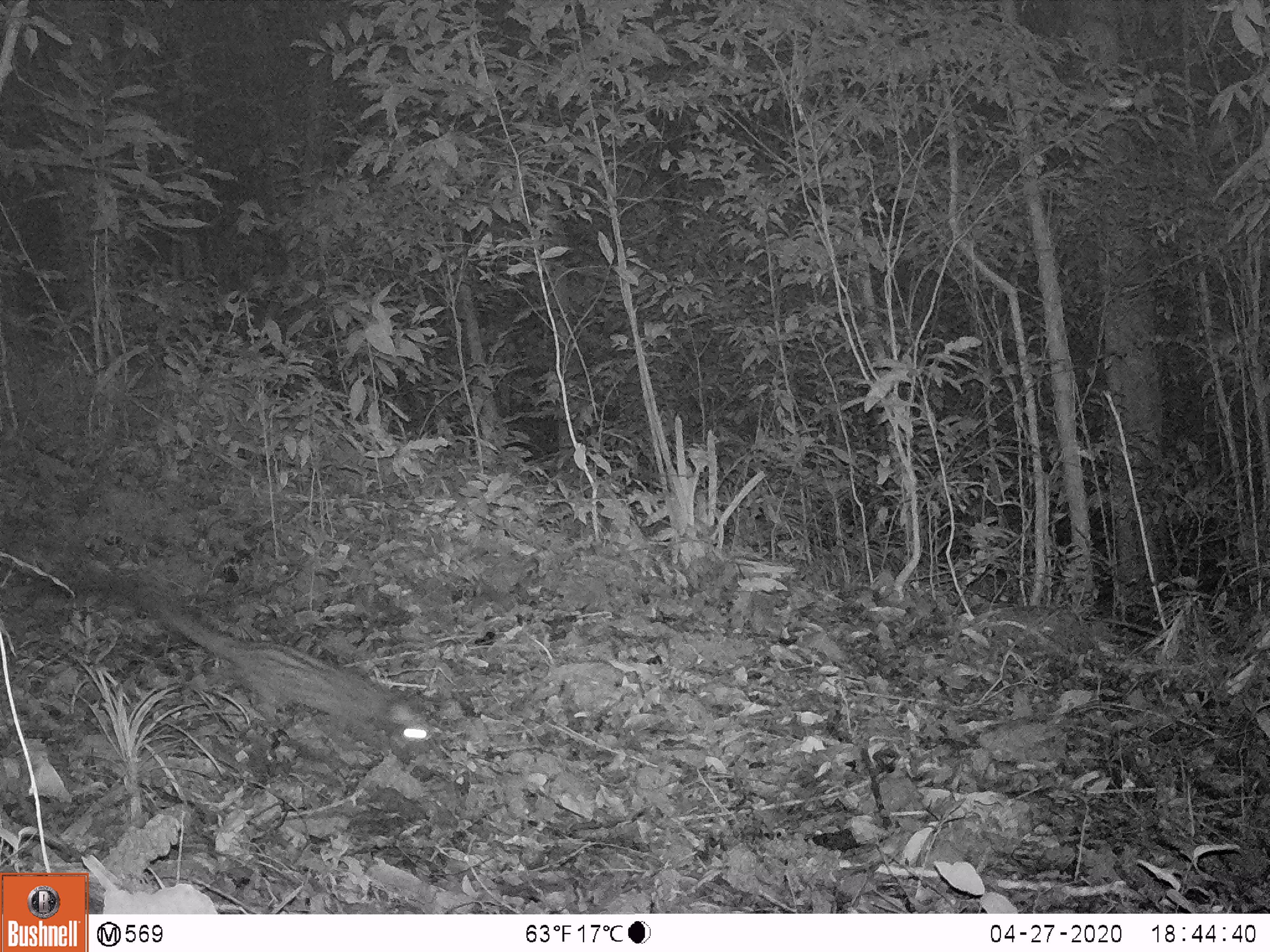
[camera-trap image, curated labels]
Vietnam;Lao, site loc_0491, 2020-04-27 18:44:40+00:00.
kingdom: Animalia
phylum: Chordata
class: Mammalia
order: Carnivora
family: Viverridae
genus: Paradoxurus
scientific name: Paradoxurus hermaphroditus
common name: common palm civet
Common palm civet (Paradoxurus hermaphroditus). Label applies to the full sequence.